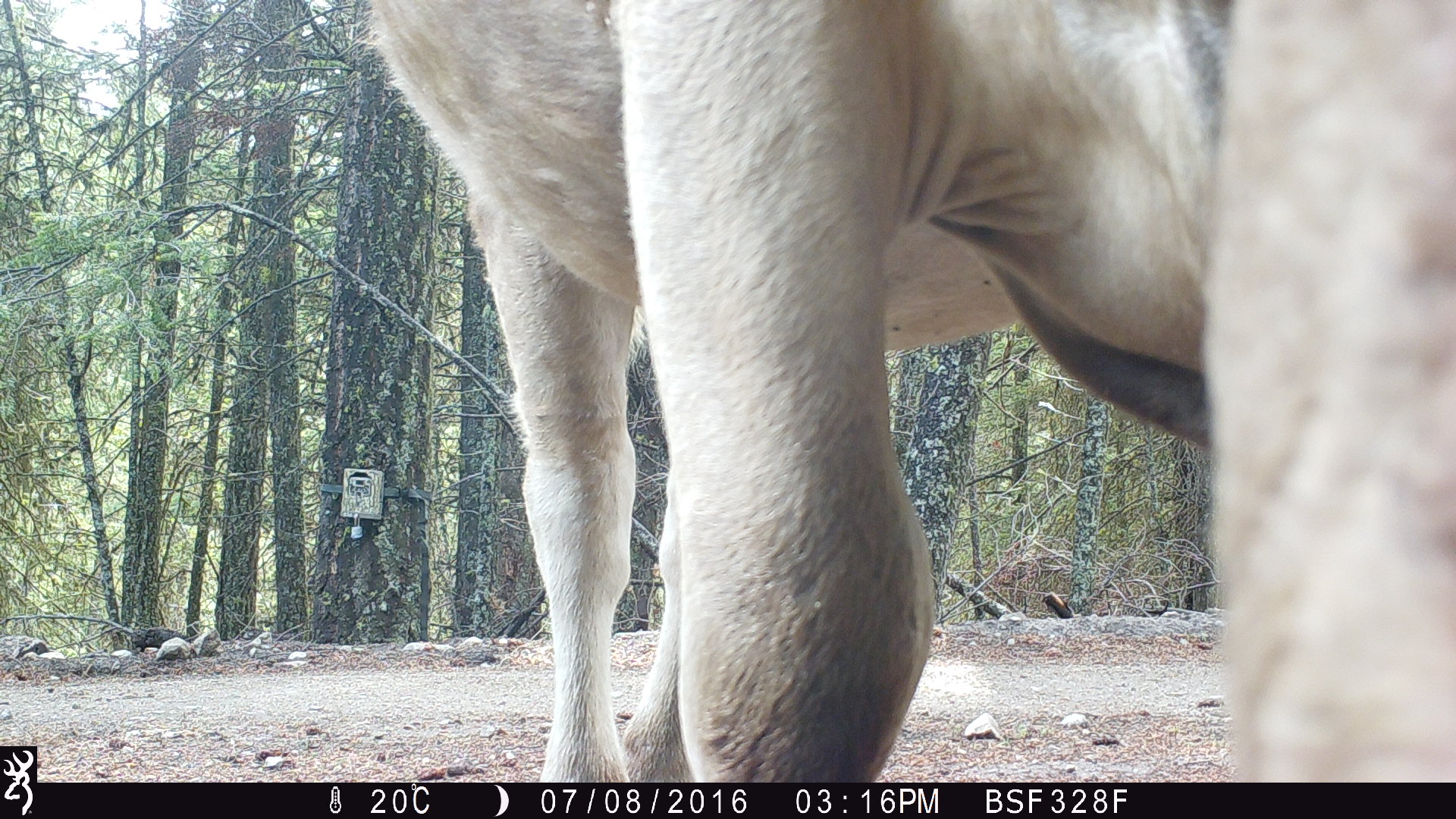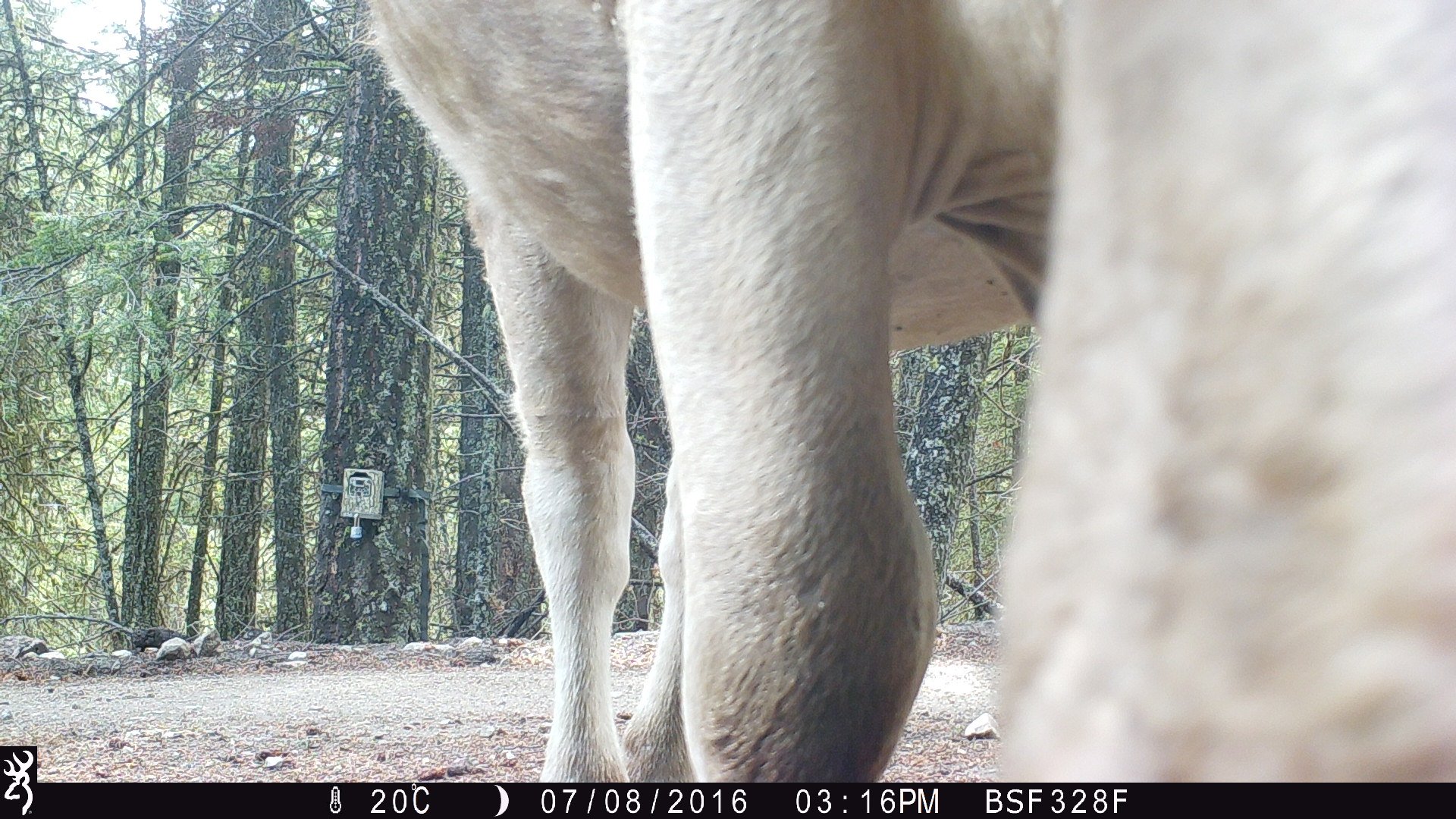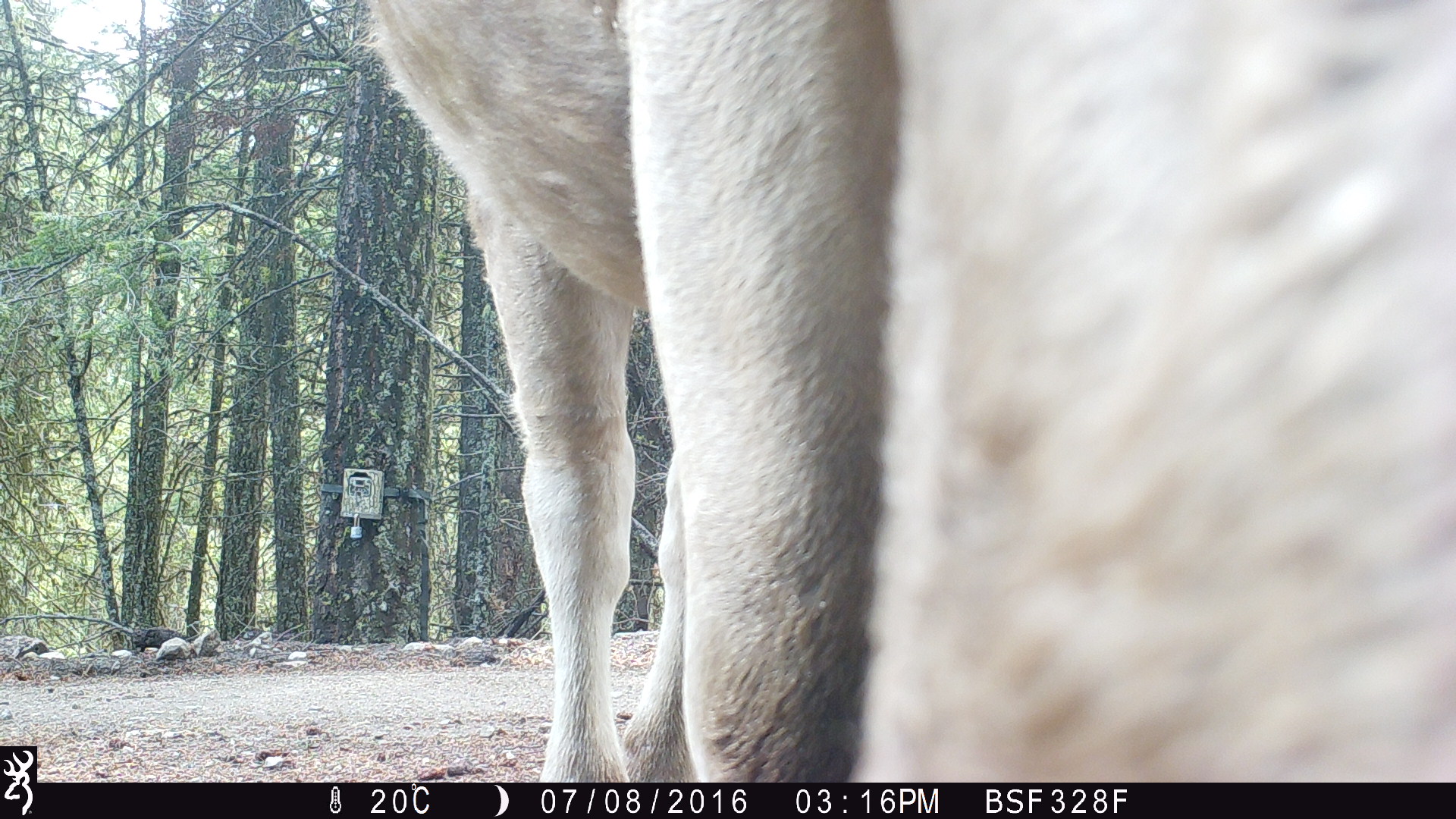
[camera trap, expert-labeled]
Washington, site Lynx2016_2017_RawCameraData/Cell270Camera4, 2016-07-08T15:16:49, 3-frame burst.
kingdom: Animalia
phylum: Chordata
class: Mammalia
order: Artiodactyla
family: Bovidae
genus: Bos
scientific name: Bos taurus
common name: domestic cattle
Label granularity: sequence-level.